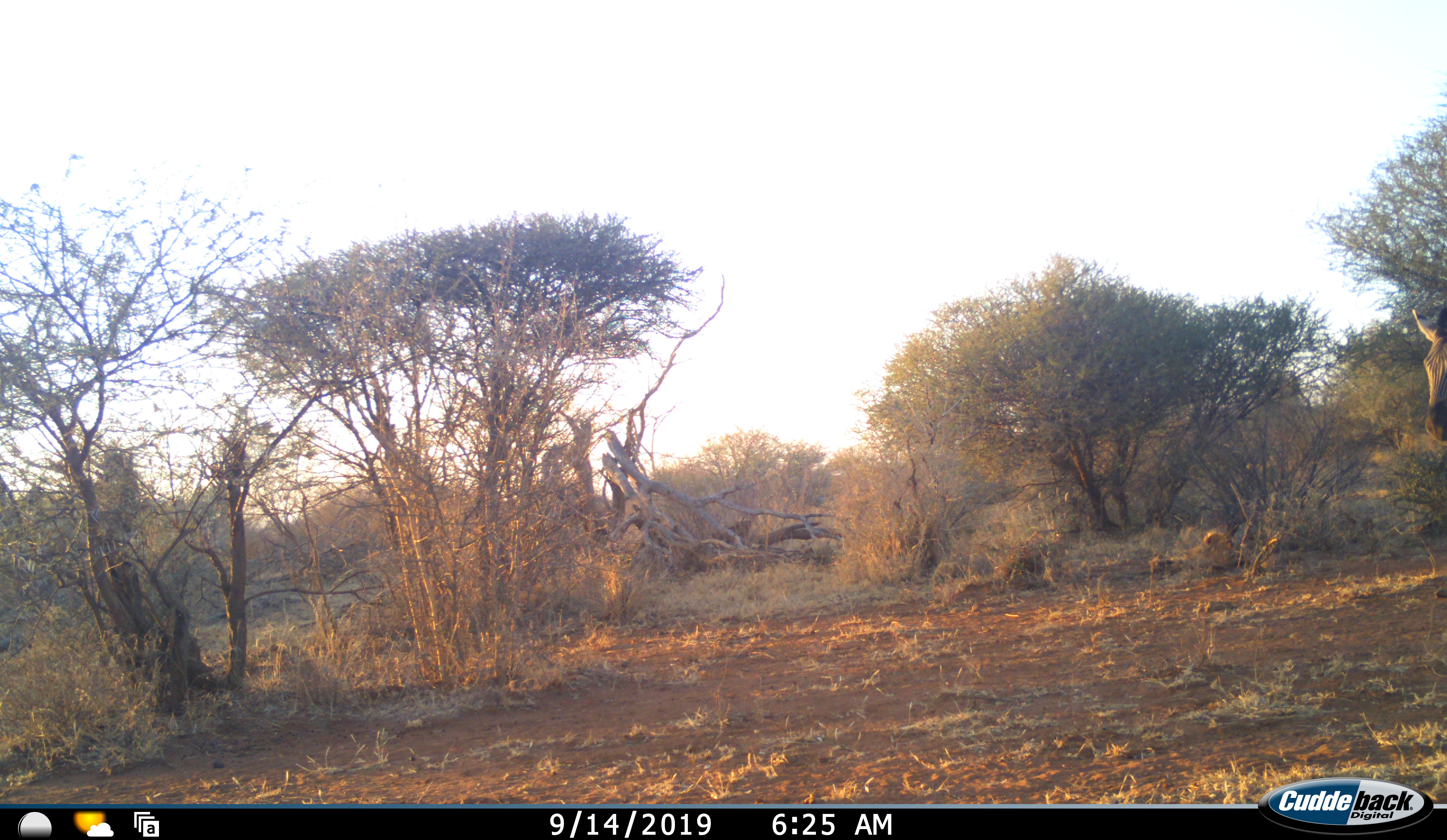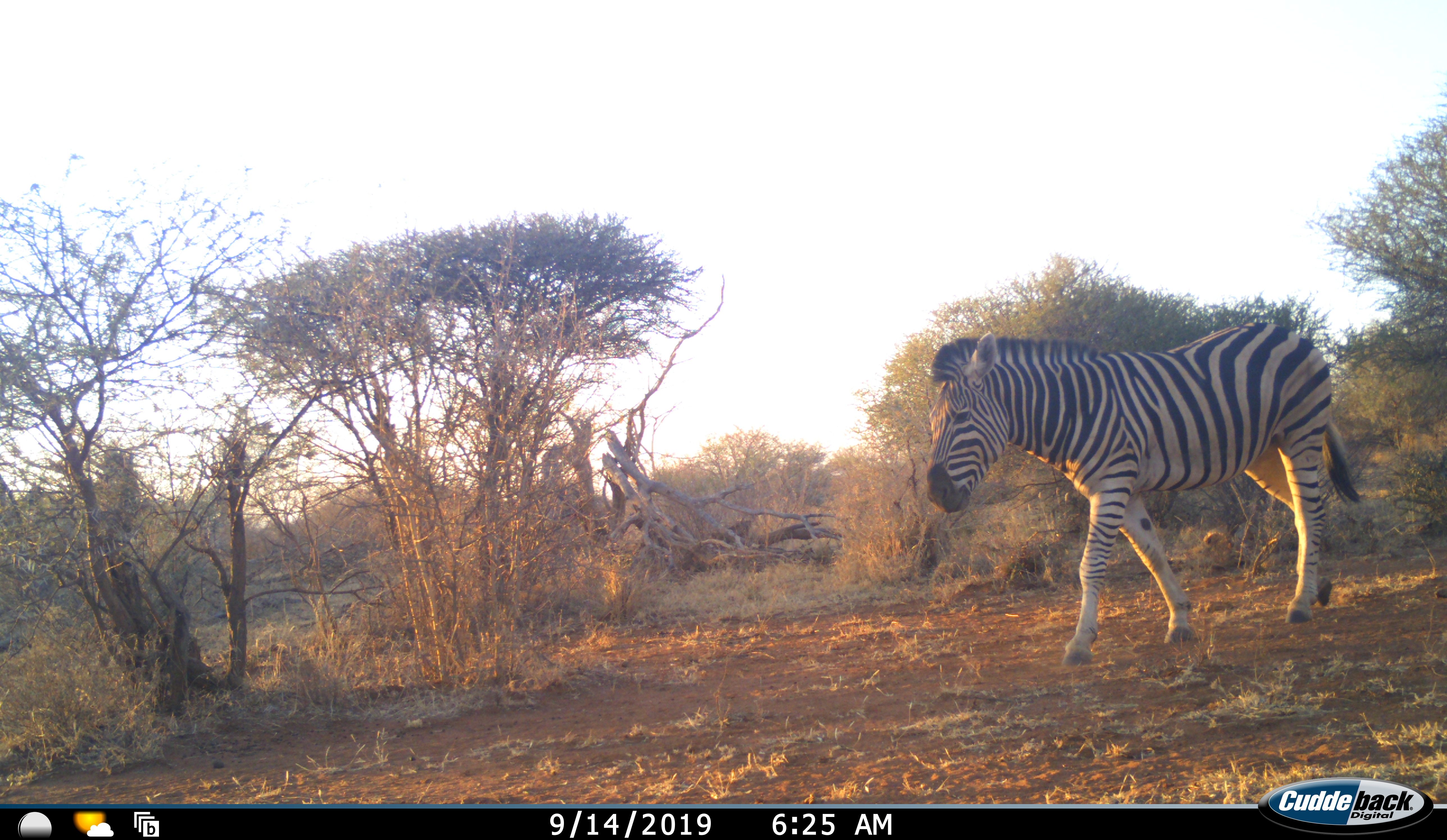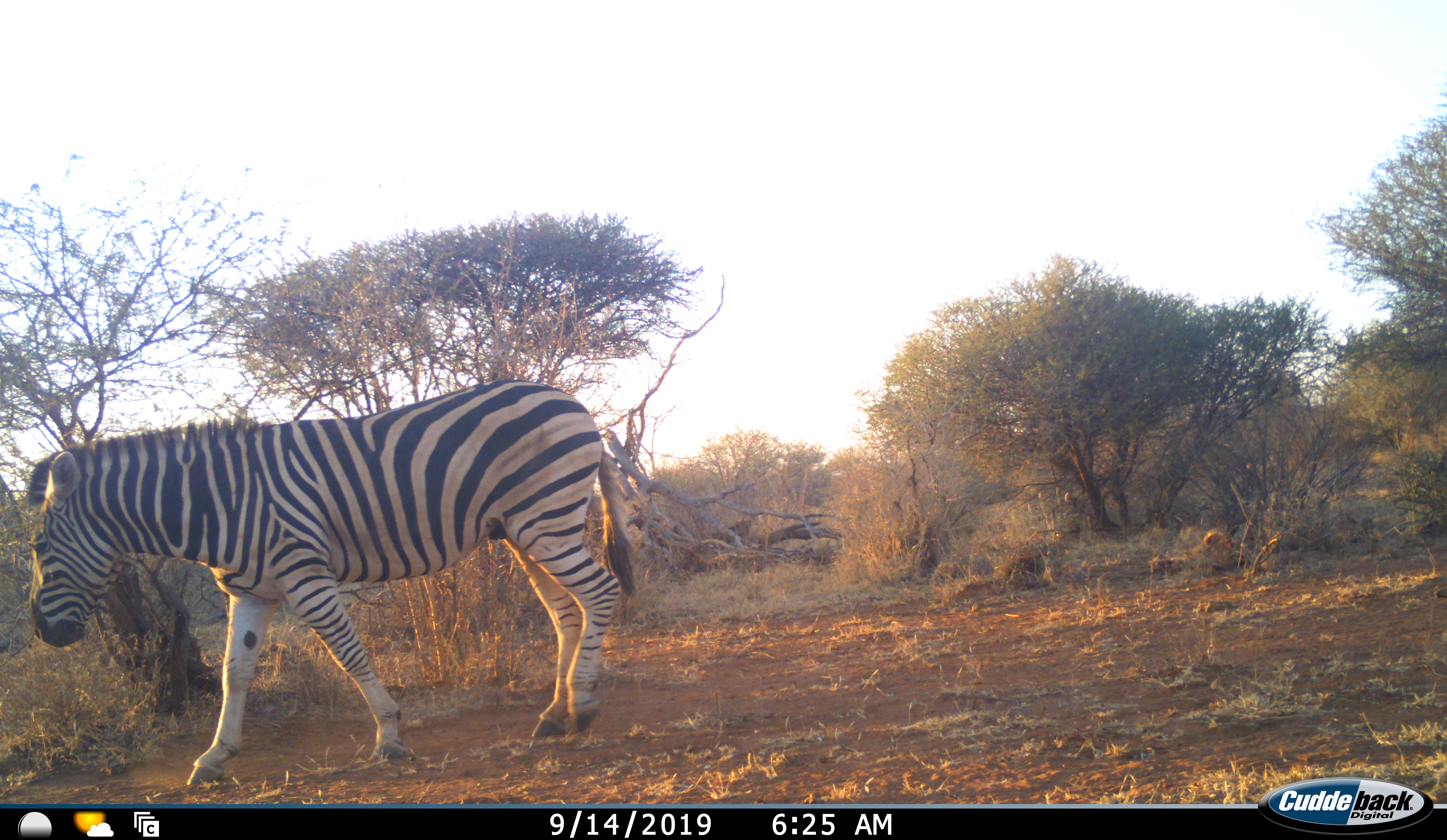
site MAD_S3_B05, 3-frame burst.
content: unidentified animal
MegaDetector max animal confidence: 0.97